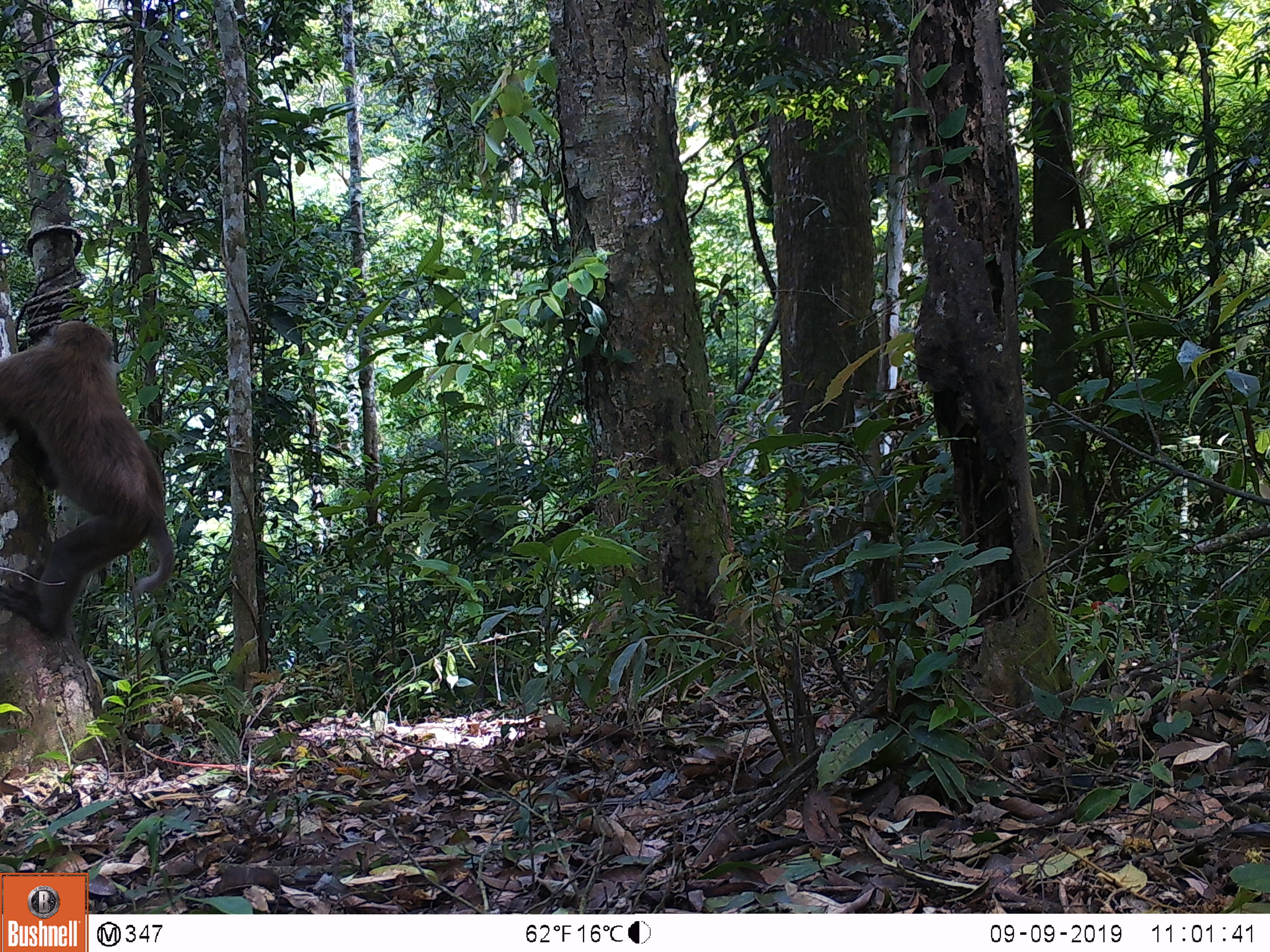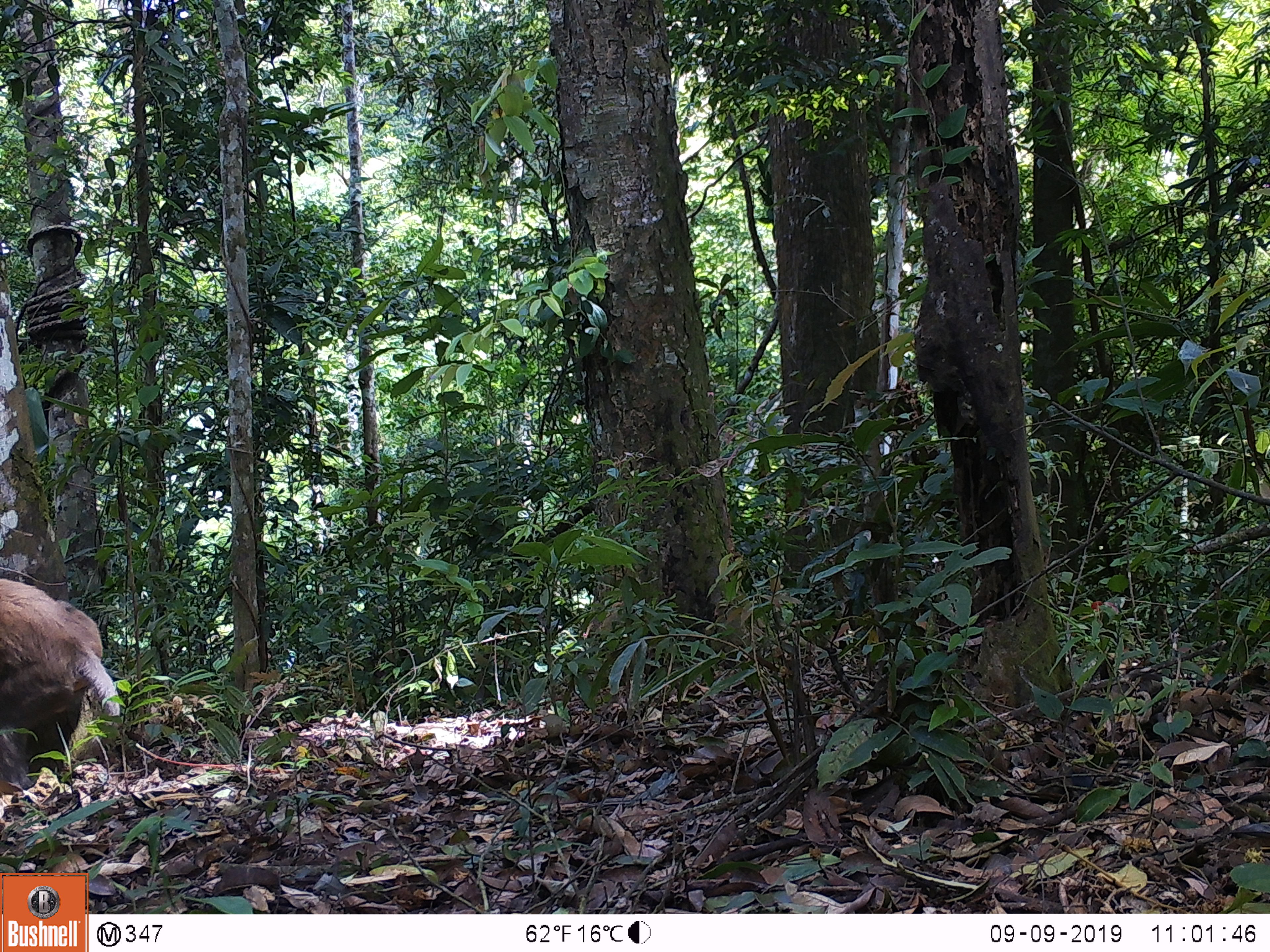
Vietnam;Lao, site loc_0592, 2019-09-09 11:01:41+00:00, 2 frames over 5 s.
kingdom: Animalia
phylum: Chordata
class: Mammalia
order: Primates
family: Cercopithecidae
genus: Macaca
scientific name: Macaca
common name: macaques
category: assam or rhesus macaque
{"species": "assam or rhesus macaque (macaques) (Macaca)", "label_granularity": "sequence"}